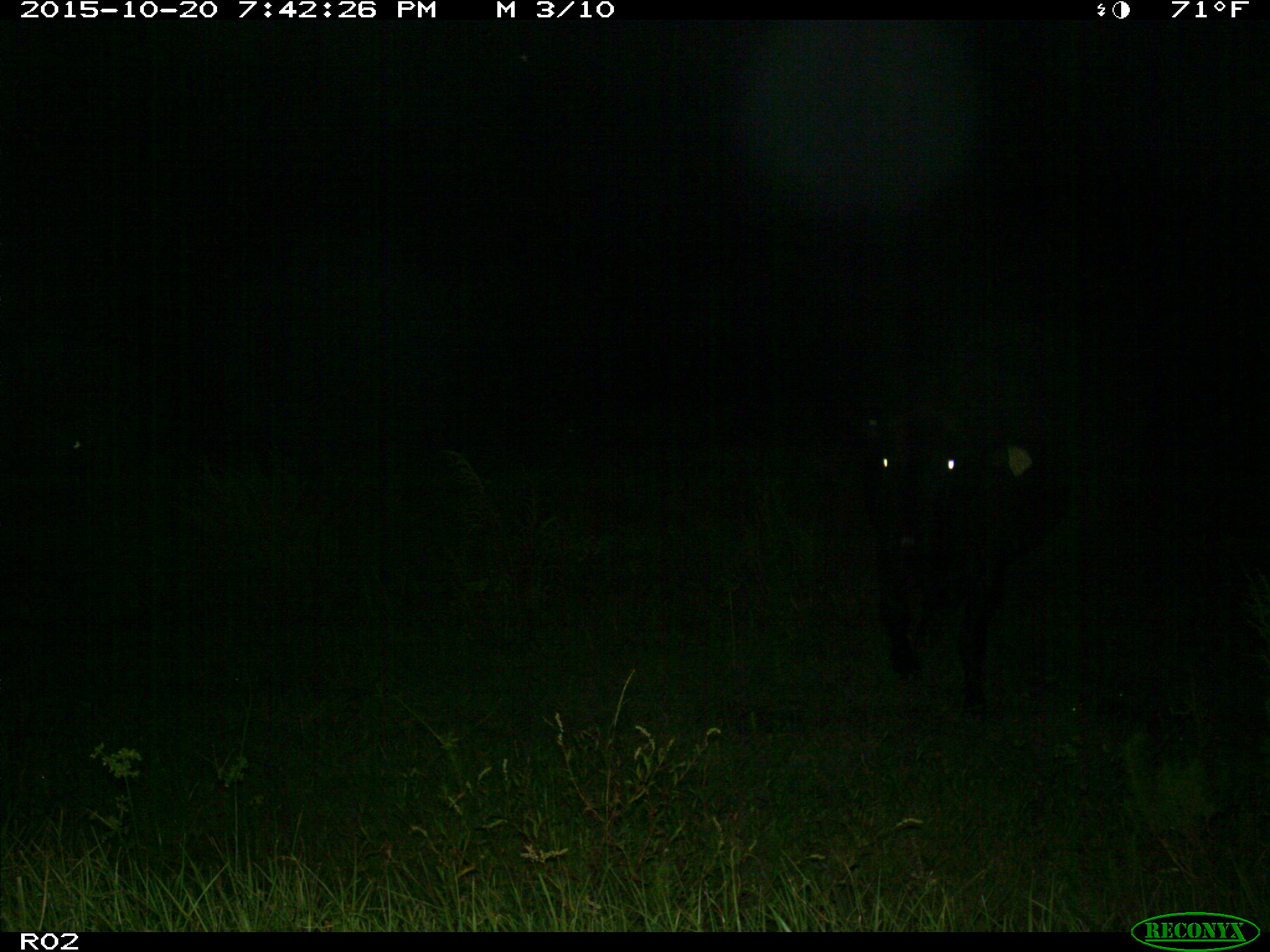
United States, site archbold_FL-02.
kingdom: Animalia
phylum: Chordata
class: Mammalia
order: Artiodactyla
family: Bovidae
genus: Bos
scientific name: Bos taurus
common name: domestic cow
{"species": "Bos taurus (domestic cow)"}